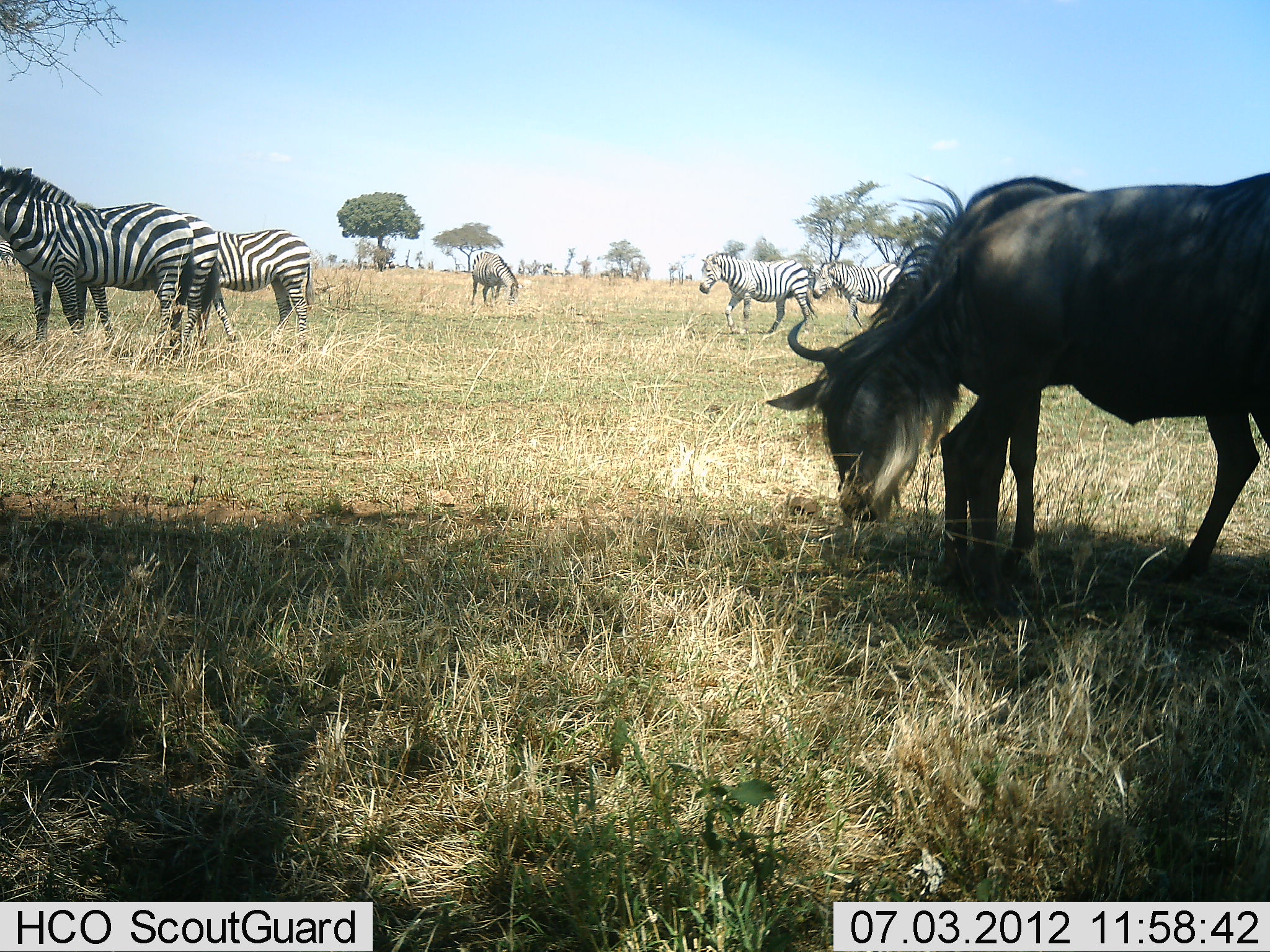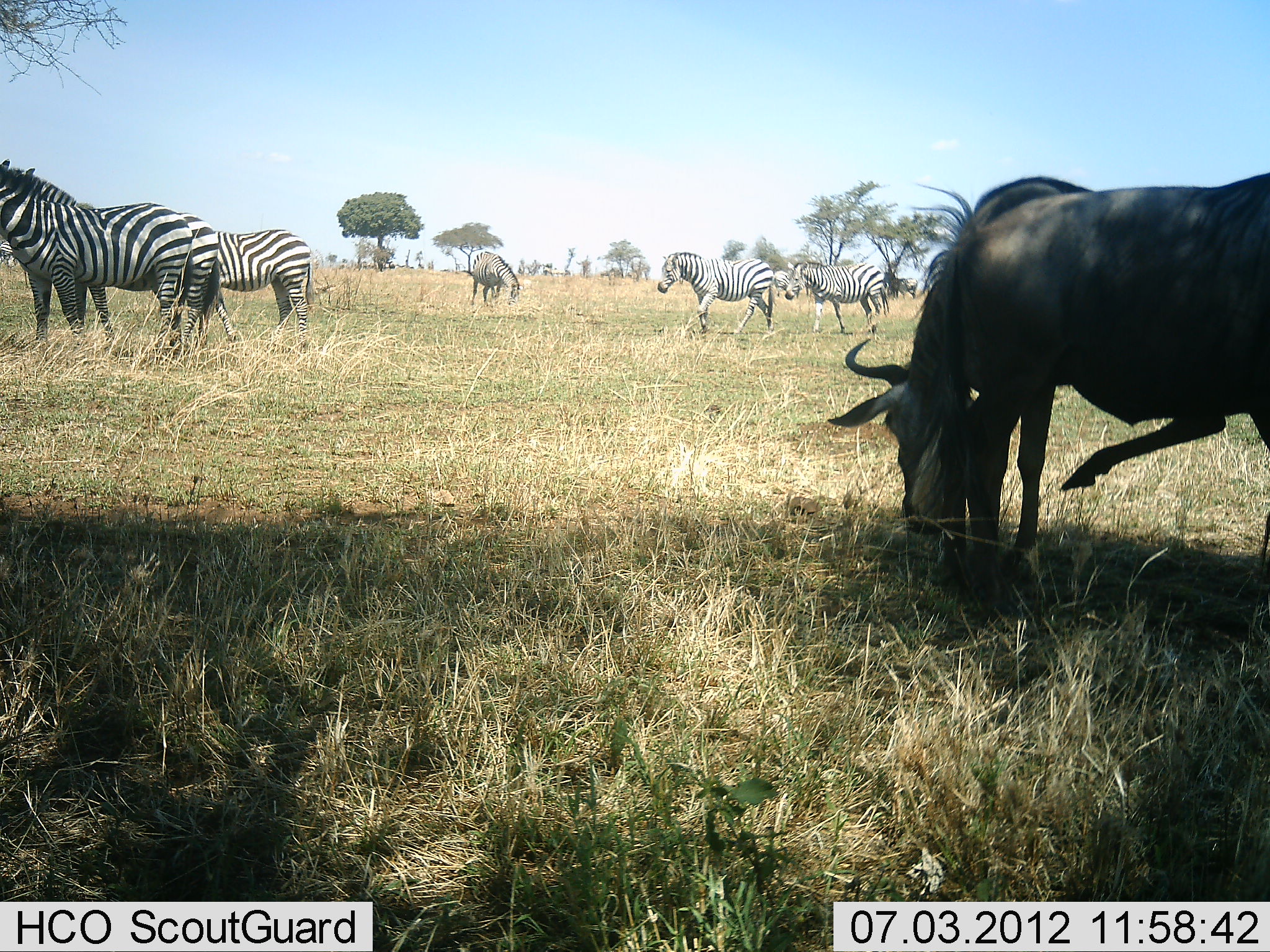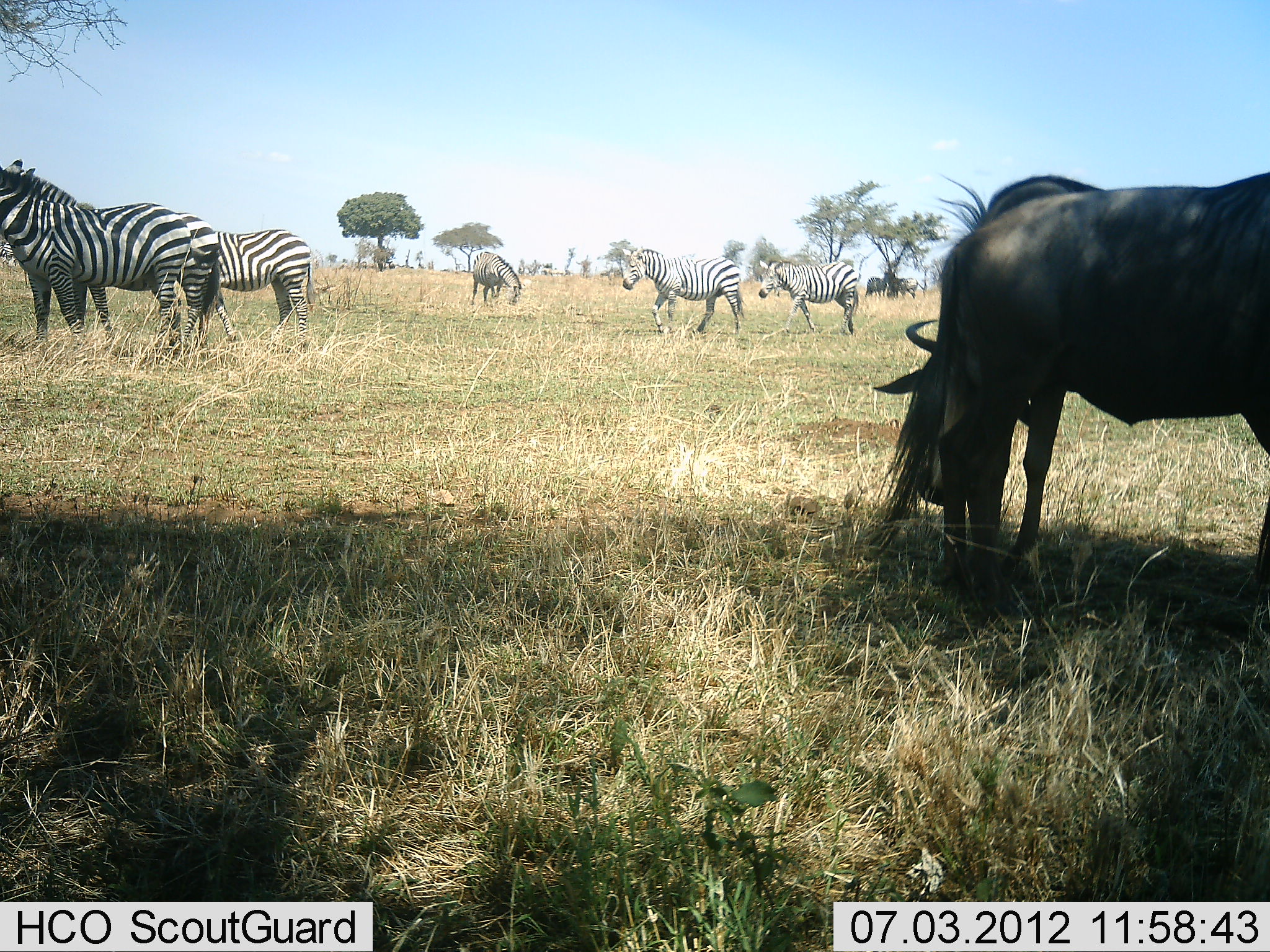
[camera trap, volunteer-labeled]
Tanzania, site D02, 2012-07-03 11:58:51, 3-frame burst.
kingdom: Animalia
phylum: Chordata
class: Mammalia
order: Artiodactyla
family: Bovidae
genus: Connochaetes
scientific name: Connochaetes taurinus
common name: blue wildebeest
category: wildebeest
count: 1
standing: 20%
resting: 0%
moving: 0%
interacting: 10%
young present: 0%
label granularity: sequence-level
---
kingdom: Animalia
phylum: Chordata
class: Mammalia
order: Perissodactyla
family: Equidae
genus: Equus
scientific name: Equus quagga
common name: plains zebra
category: zebra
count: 6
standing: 73%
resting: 0%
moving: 55%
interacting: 9%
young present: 0%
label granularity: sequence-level